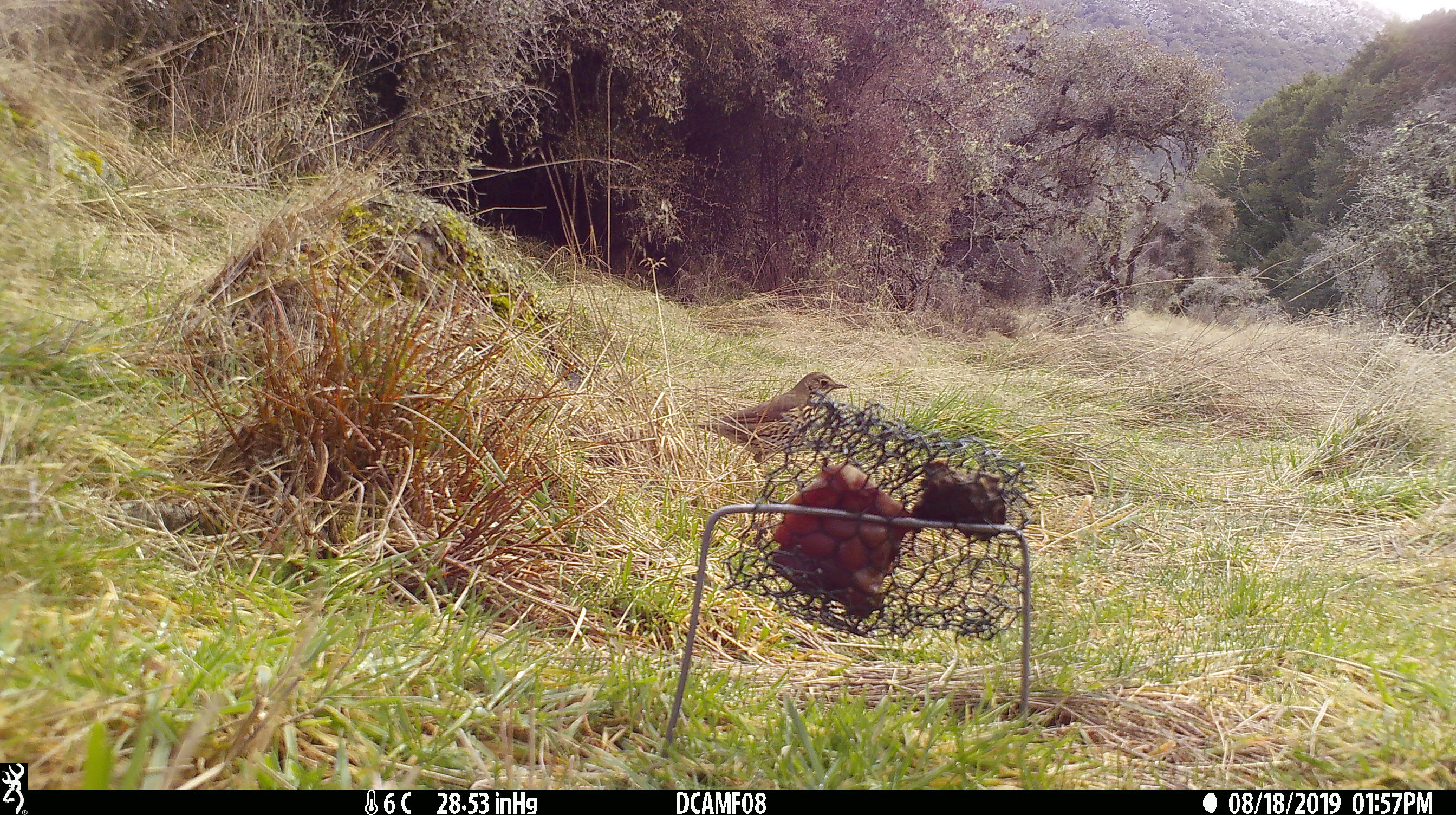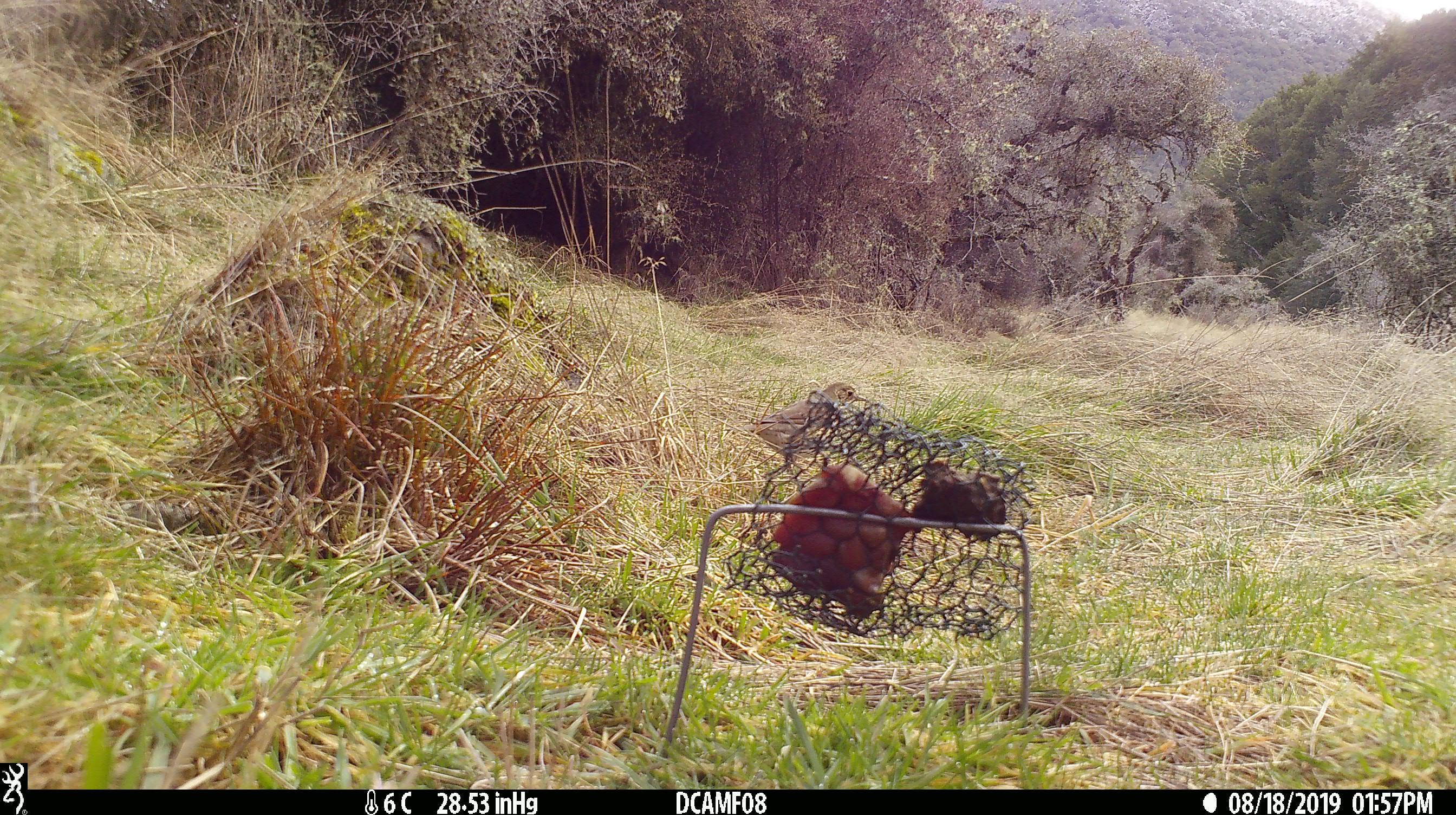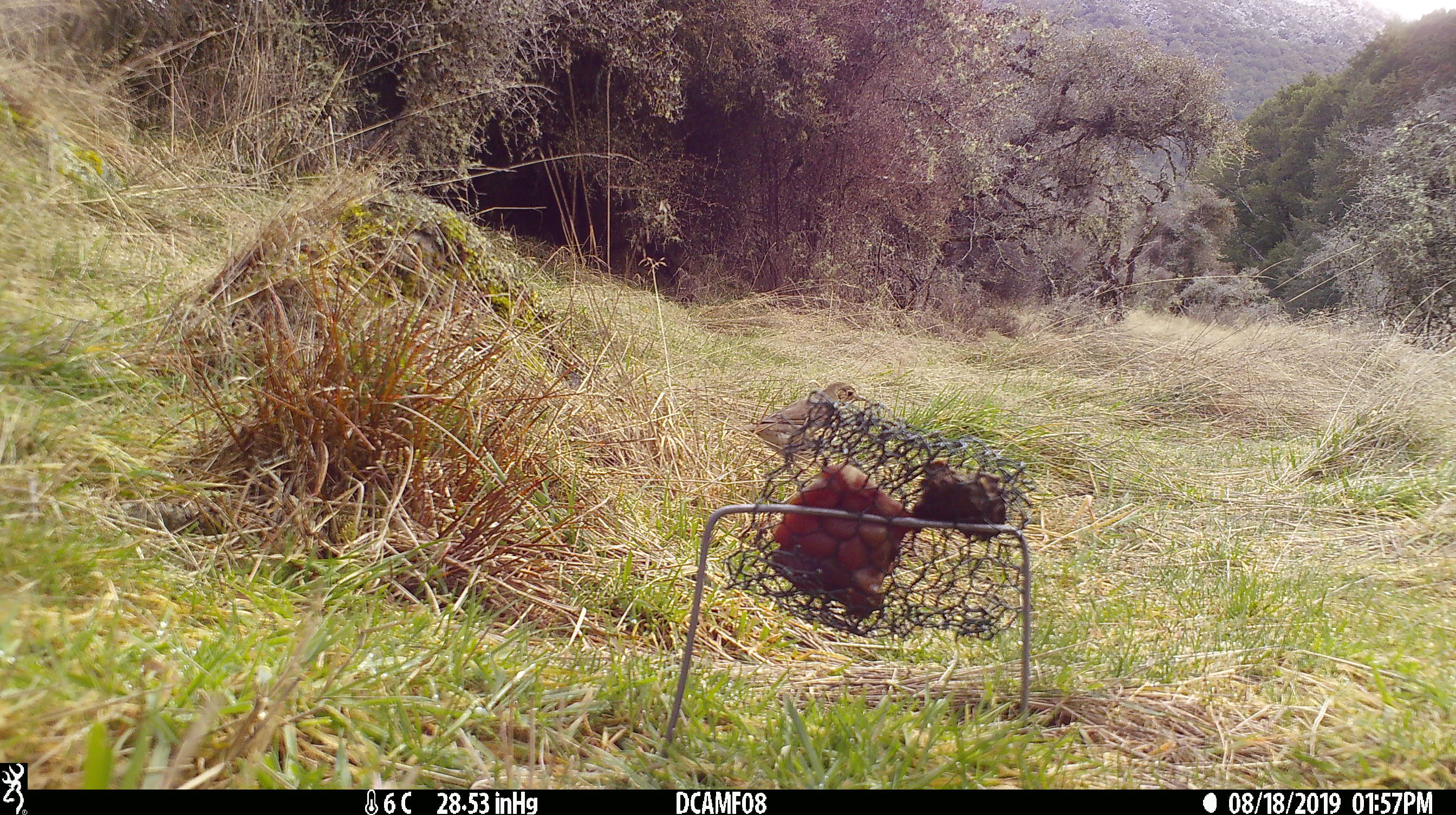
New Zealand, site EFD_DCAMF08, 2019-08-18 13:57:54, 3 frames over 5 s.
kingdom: Animalia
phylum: Chordata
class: Aves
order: Passeriformes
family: Turdidae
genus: Turdus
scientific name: Turdus philomelos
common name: song thrush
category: thrush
Thrush (song thrush) (Turdus philomelos).